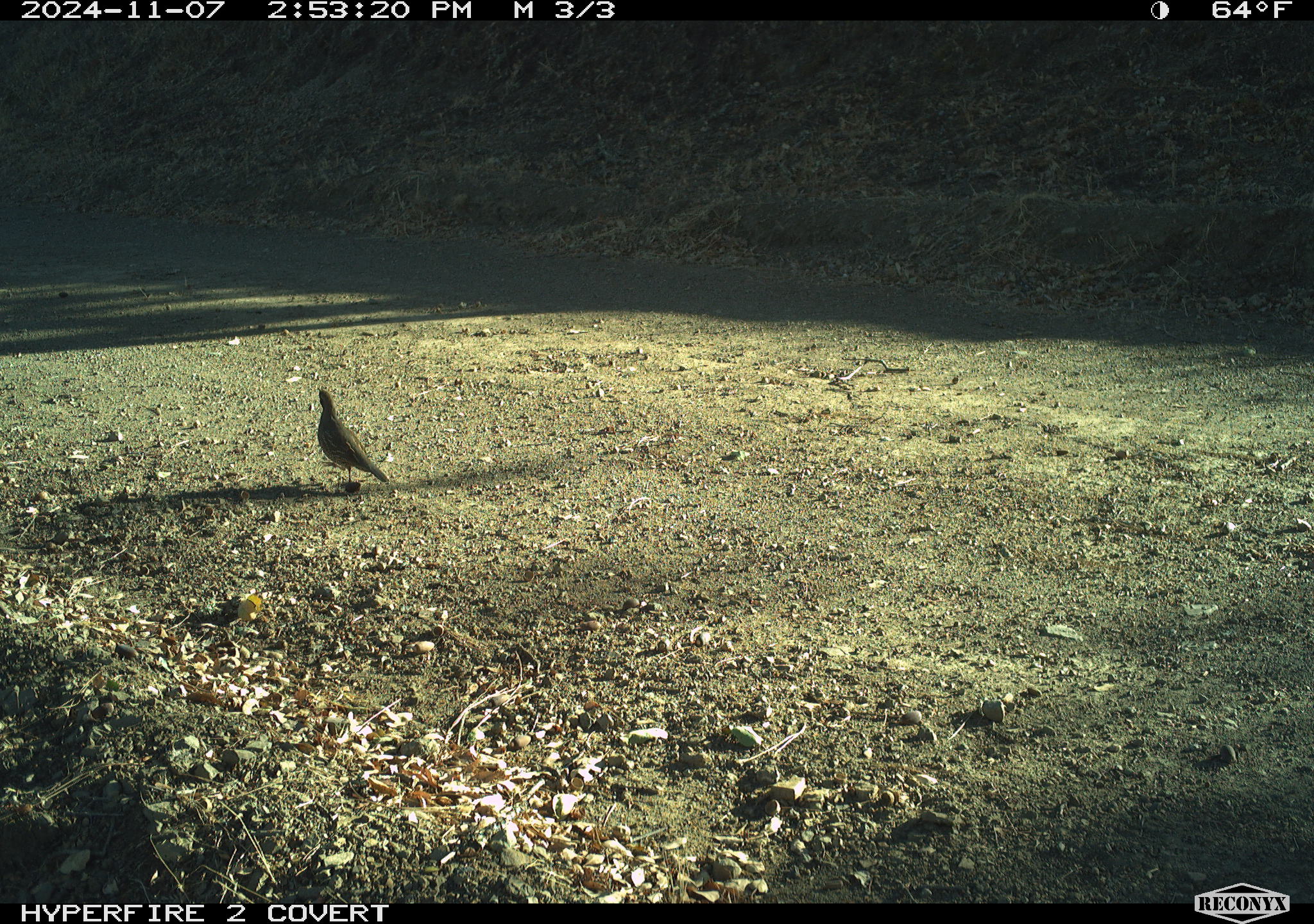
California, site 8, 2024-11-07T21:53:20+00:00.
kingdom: Animalia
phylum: Chordata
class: Aves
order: Galliformes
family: Odontophoridae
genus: Callipepla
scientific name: Callipepla californica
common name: california quail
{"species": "california quail (Callipepla californica)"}